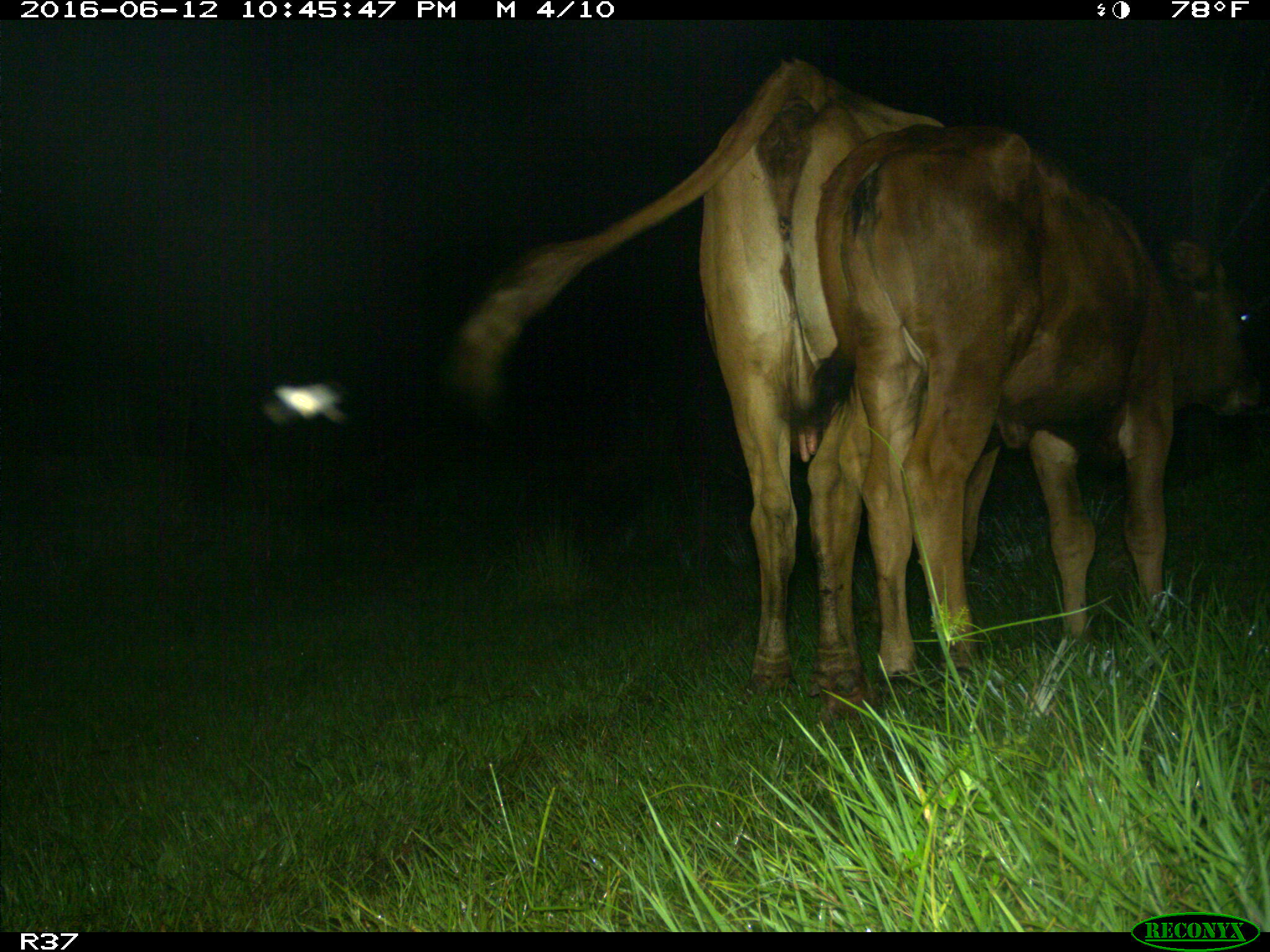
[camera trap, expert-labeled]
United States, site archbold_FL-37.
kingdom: Animalia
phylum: Chordata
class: Mammalia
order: Artiodactyla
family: Bovidae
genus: Bos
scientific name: Bos taurus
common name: domestic cow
Bos taurus (domestic cow).